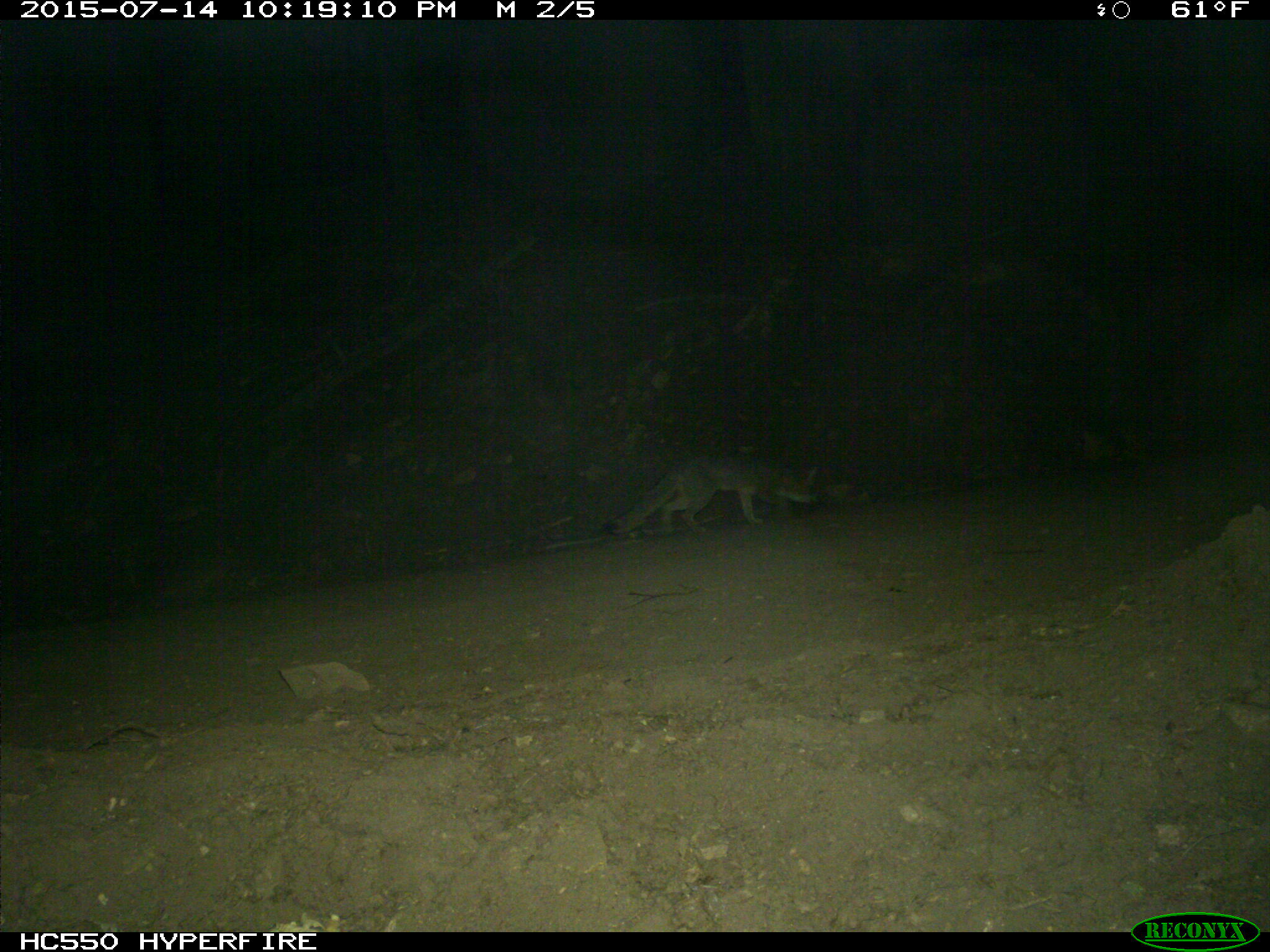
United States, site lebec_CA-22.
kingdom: Animalia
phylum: Chordata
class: Mammalia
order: Carnivora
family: Canidae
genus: Urocyon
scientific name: Urocyon cinereoargenteus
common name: gray fox